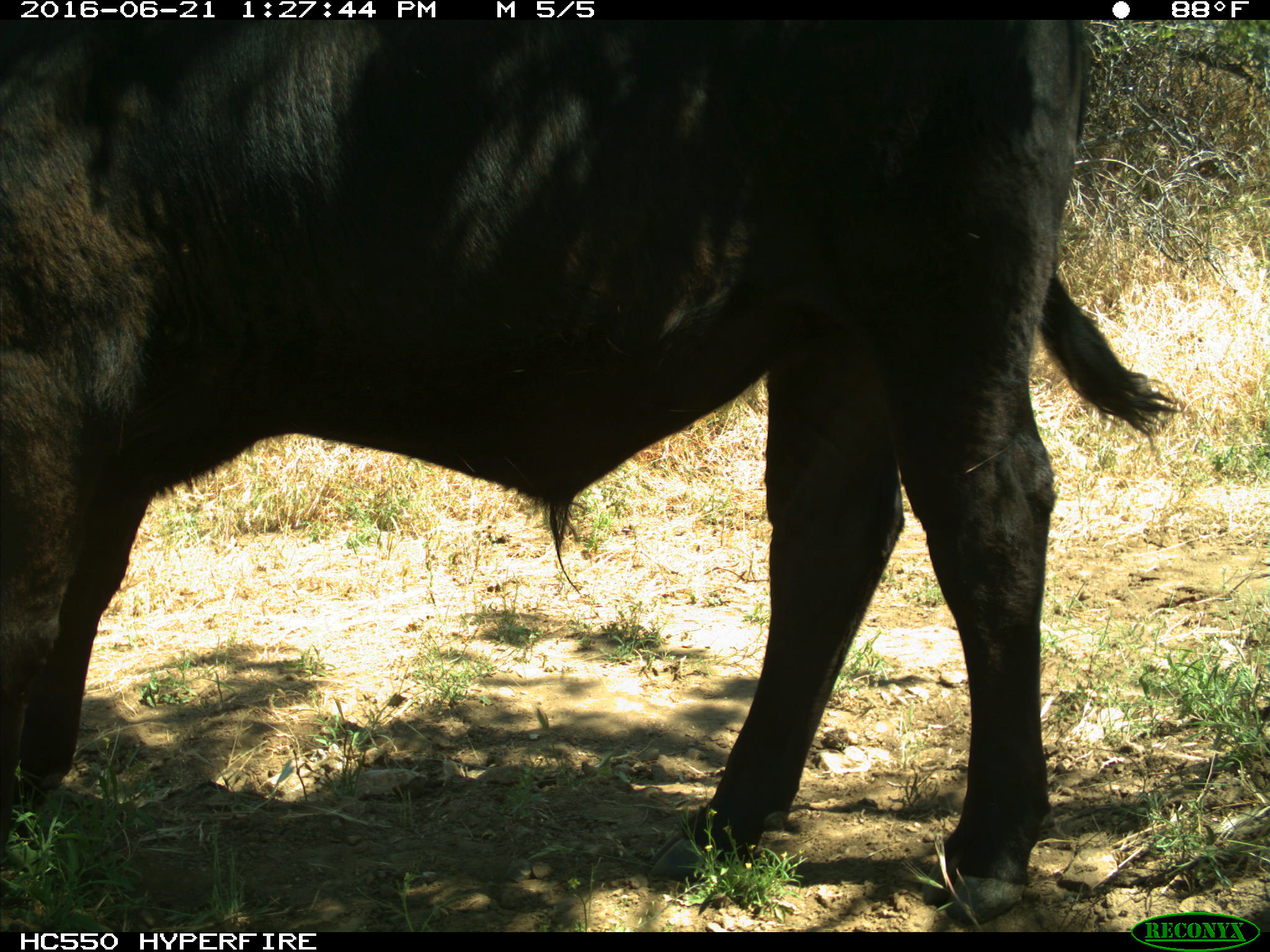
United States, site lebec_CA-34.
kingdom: Animalia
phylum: Chordata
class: Mammalia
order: Artiodactyla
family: Bovidae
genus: Bos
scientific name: Bos taurus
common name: domestic cow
Bos taurus (domestic cow).